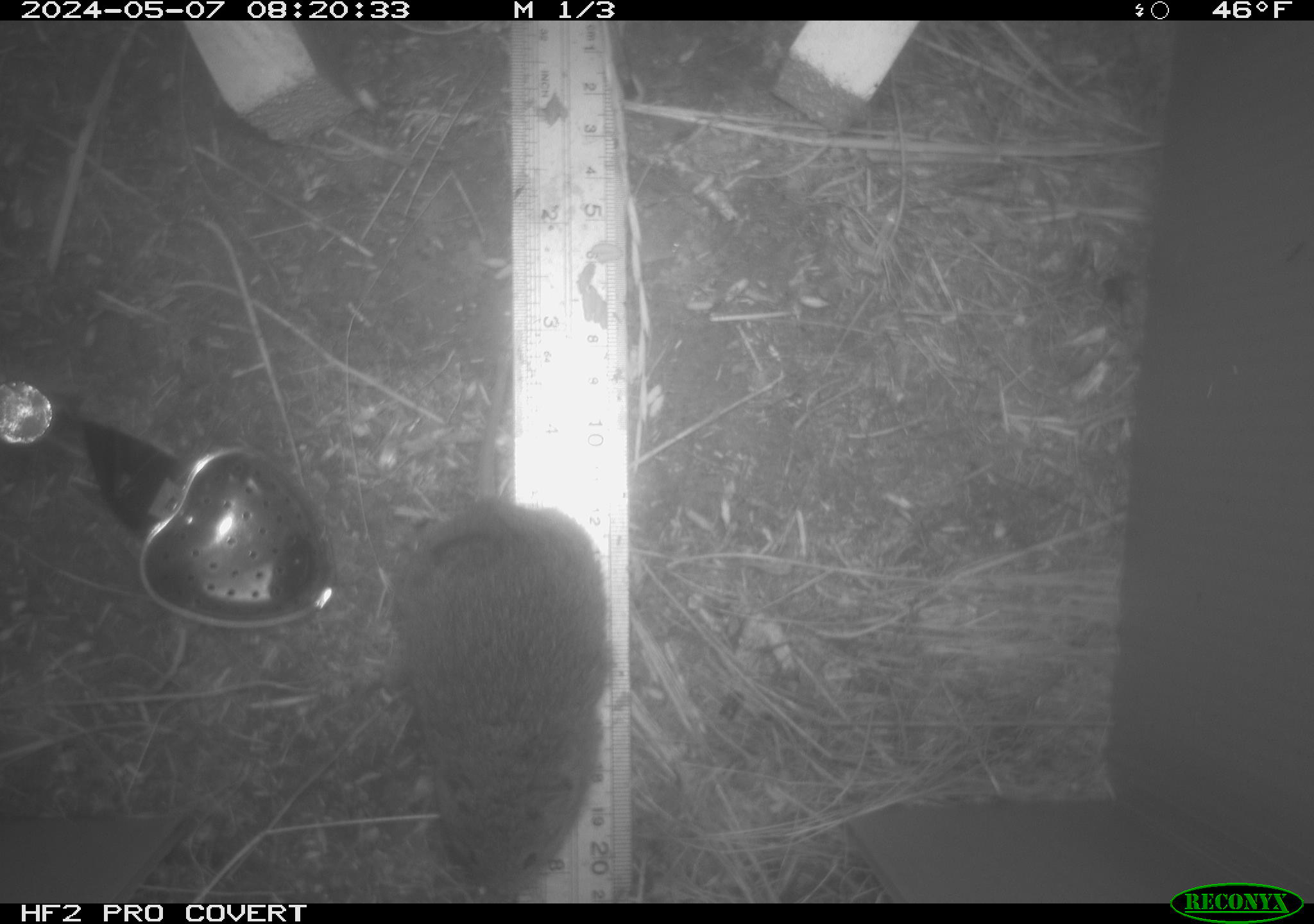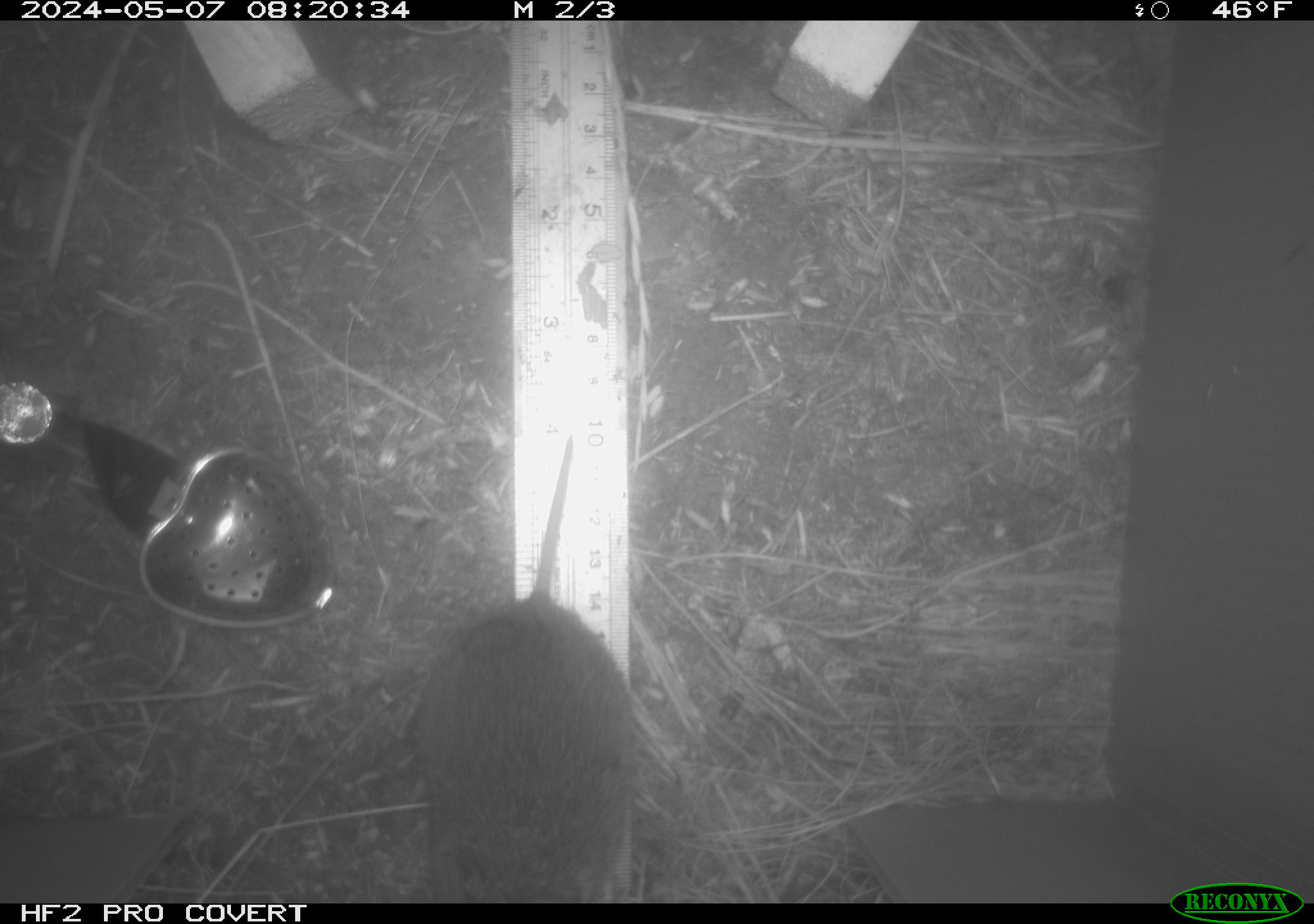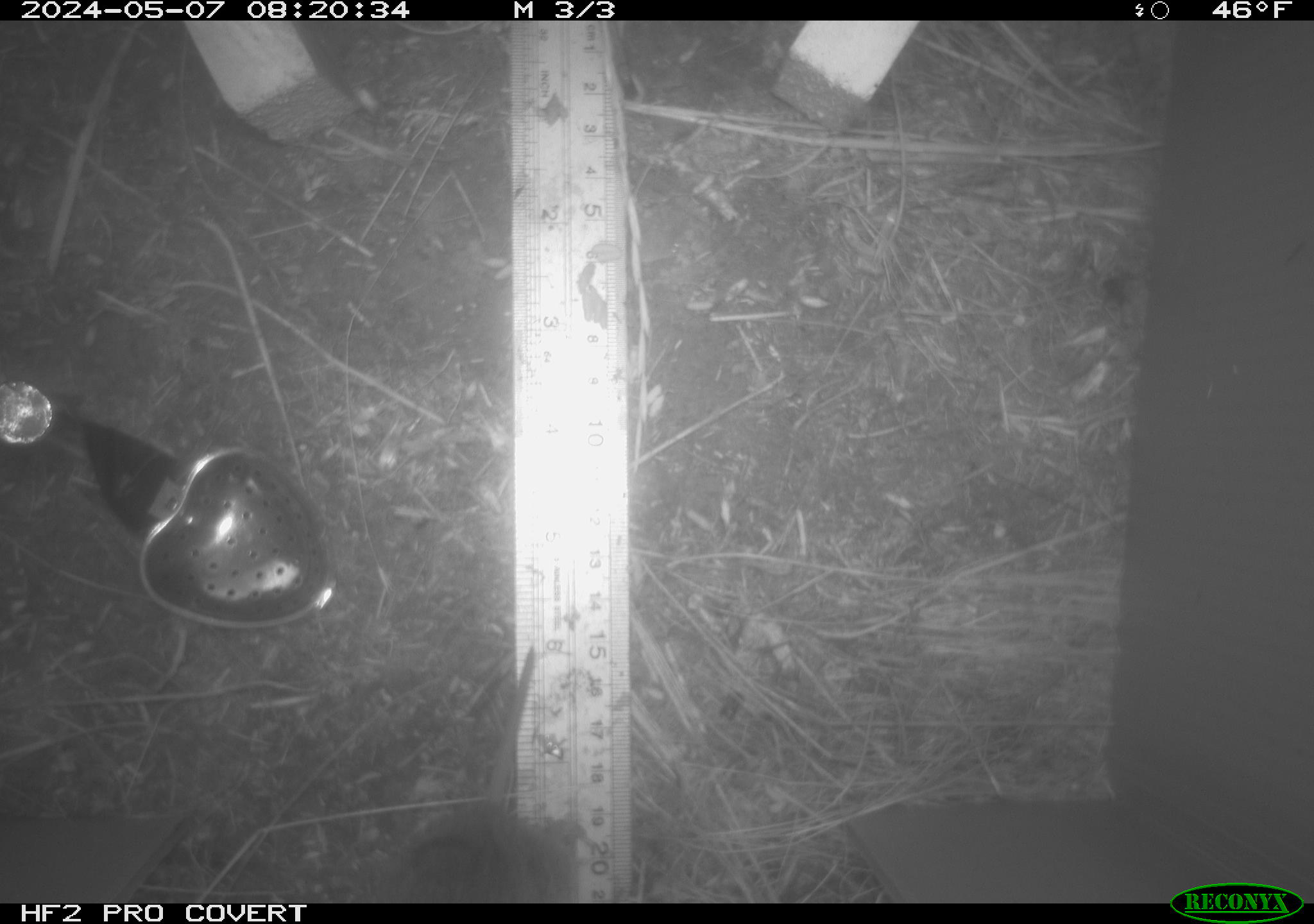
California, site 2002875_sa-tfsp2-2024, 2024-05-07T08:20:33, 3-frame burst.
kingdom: Animalia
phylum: Chordata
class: Mammalia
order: Rodentia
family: Cricetidae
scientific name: Arvicolinae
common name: voles, lemmings, and muskrats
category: arvicolinae subfamily